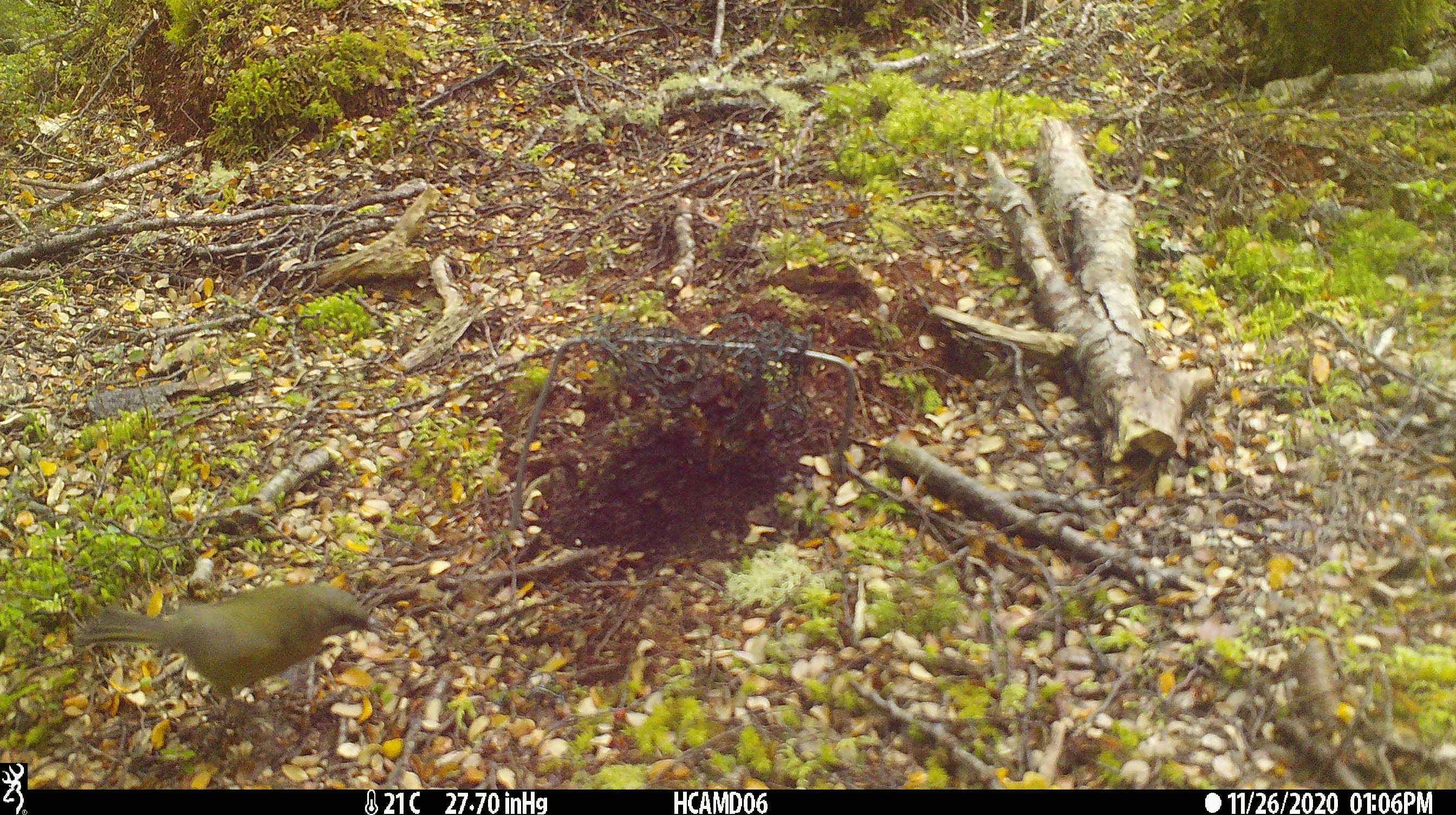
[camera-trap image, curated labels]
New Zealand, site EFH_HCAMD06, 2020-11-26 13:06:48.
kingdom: Animalia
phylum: Chordata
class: Aves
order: Passeriformes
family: Meliphagidae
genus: Anthornis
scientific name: Anthornis melanura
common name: new zealand bellbird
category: bellbird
Bellbird (new zealand bellbird) (Anthornis melanura).